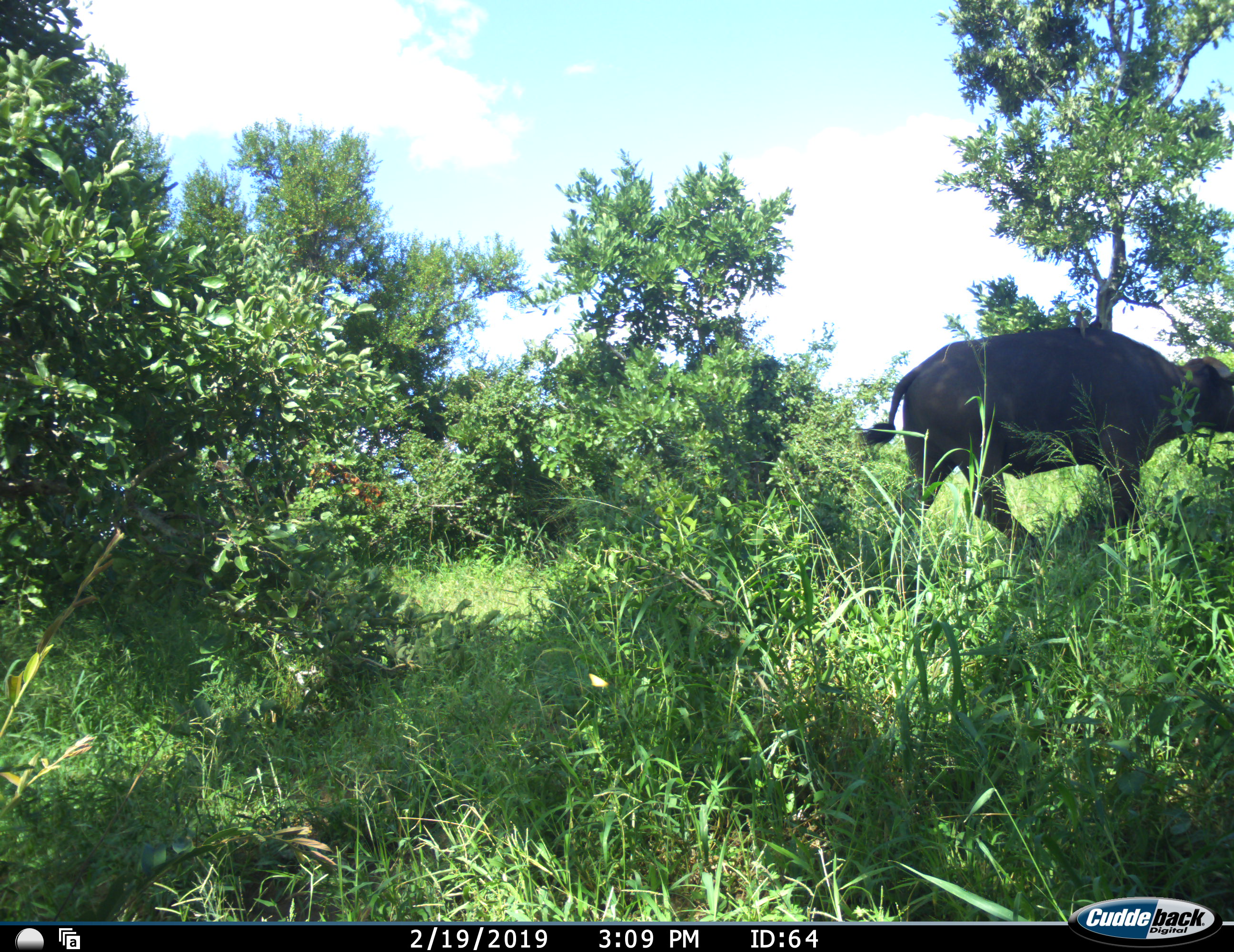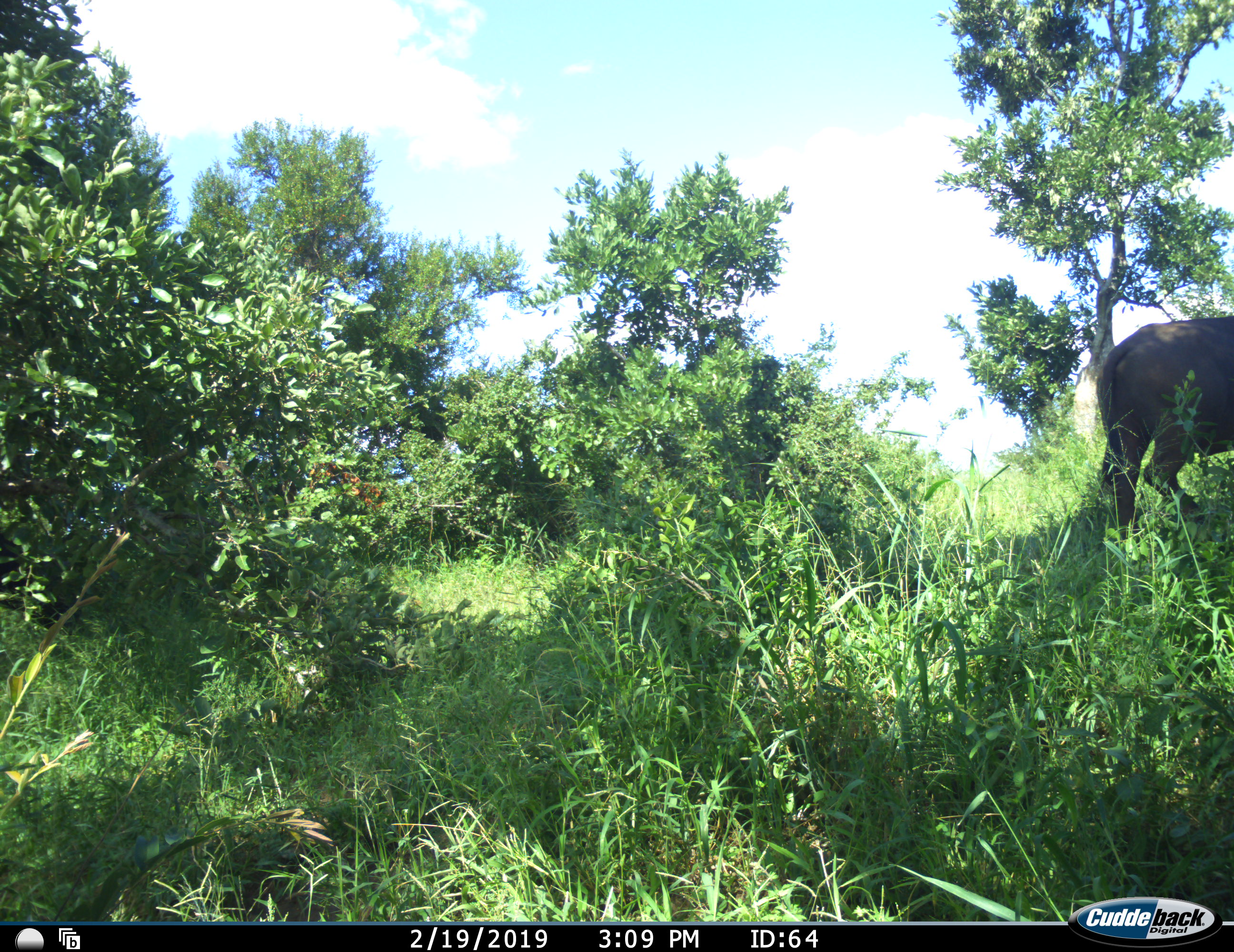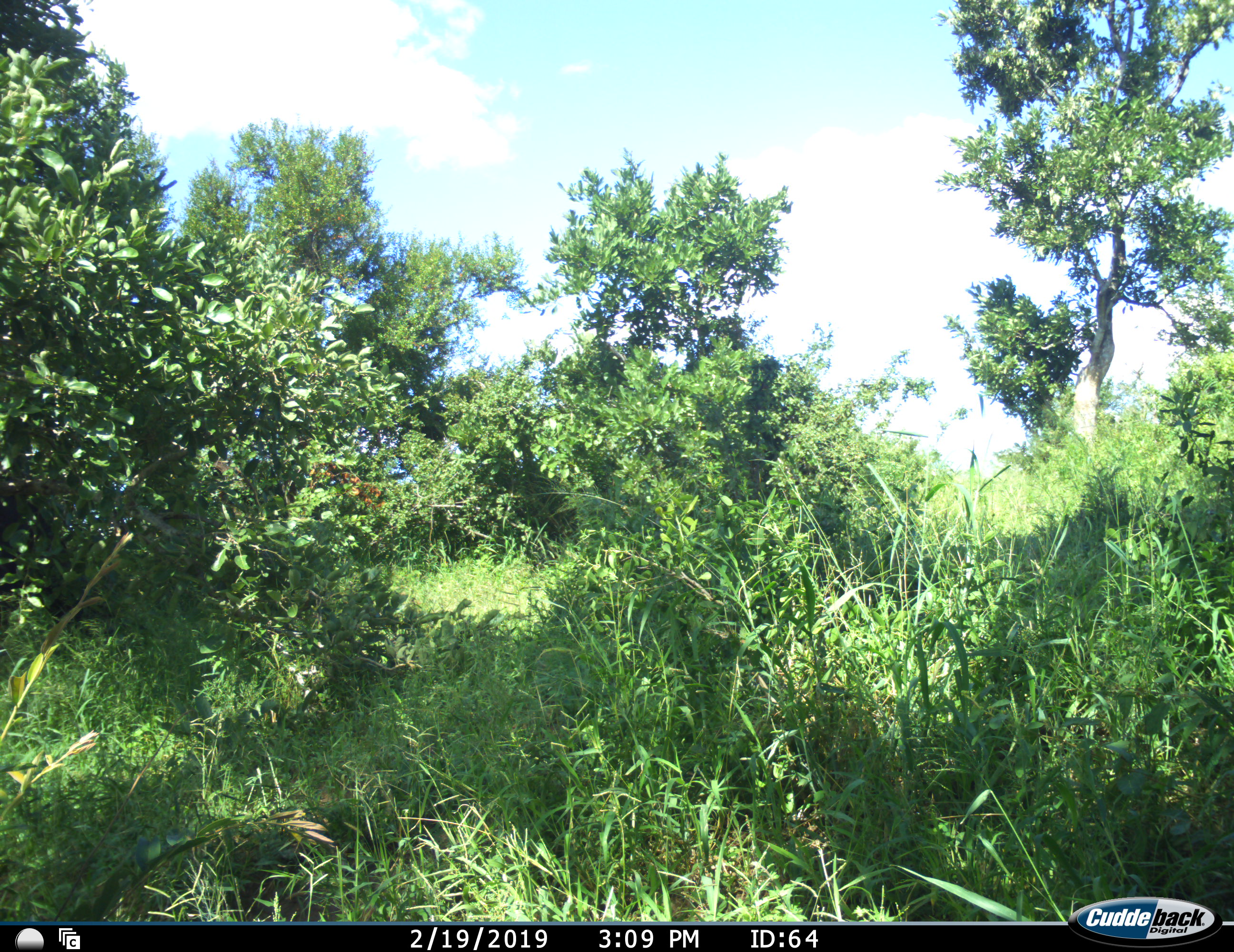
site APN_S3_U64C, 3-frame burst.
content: unidentified animal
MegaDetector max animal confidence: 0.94